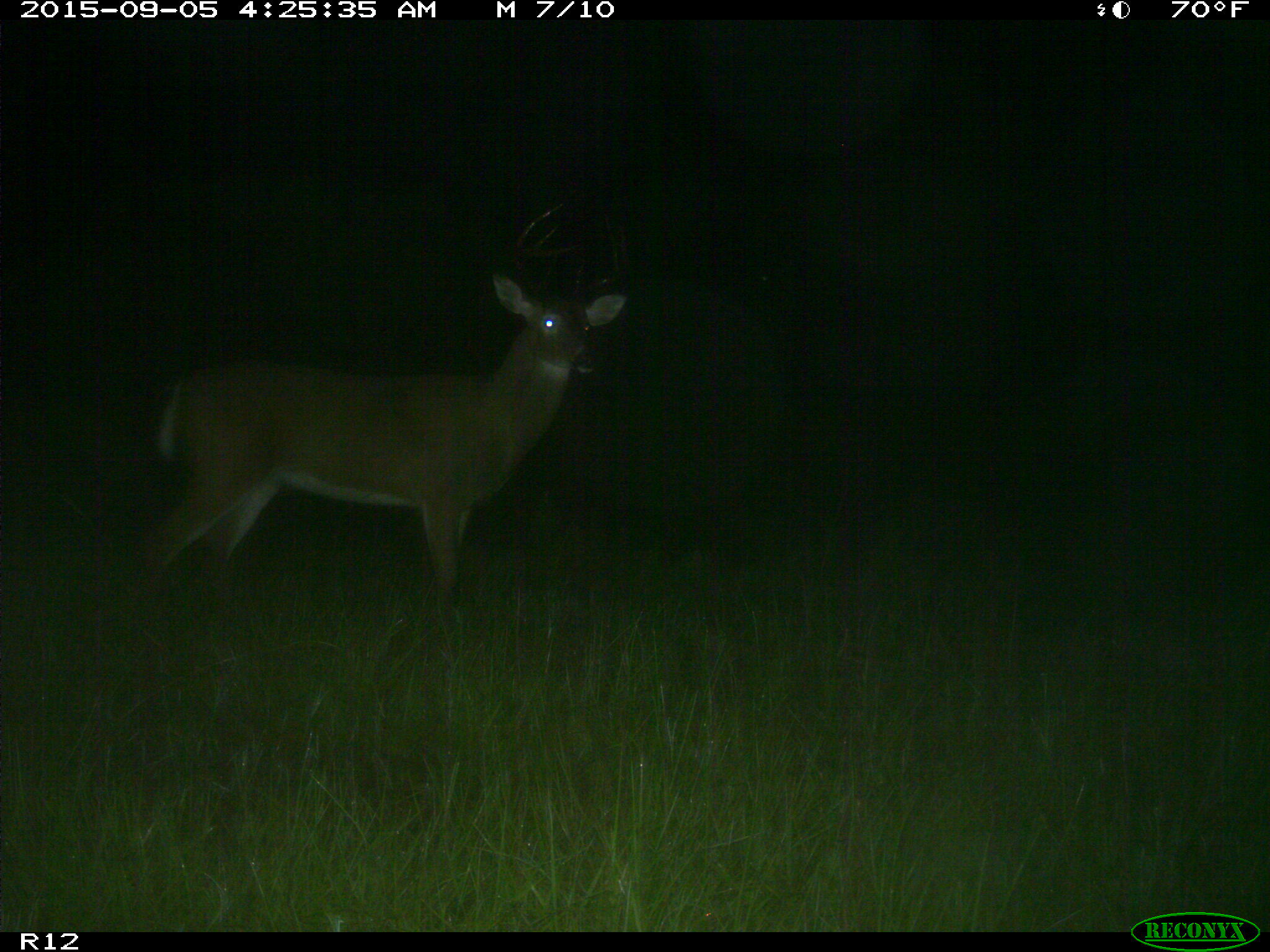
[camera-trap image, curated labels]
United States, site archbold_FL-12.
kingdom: Animalia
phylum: Chordata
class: Mammalia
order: Artiodactyla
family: Cervidae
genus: Odocoileus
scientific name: Odocoileus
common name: deer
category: unidentified deer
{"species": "unidentified deer (deer) (Odocoileus)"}